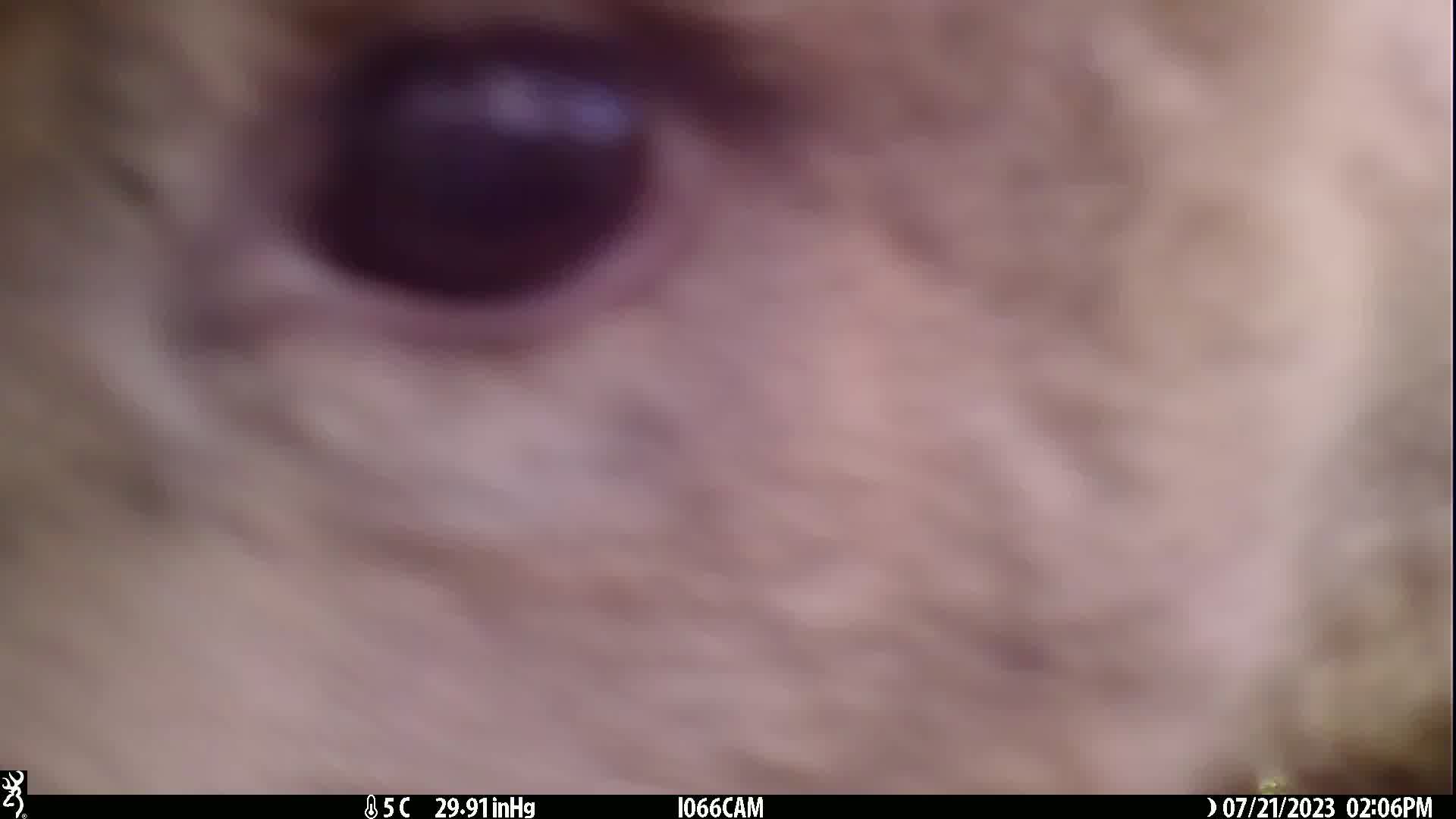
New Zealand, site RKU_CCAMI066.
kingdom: Animalia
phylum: Chordata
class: Mammalia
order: Artiodactyla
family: Cervidae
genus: Odocoileus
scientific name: Odocoileus virginianus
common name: white-tailed deer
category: white tailed deer